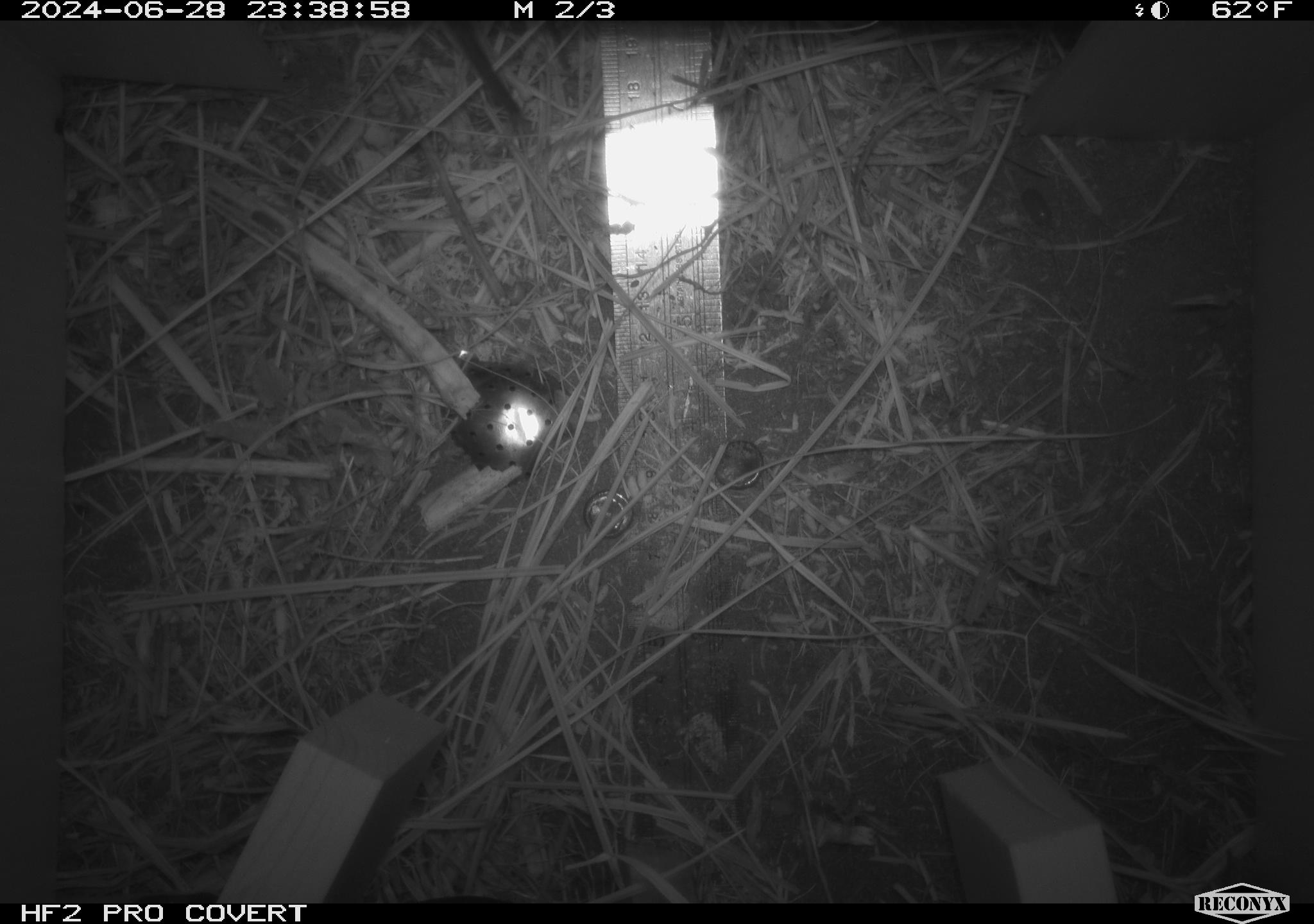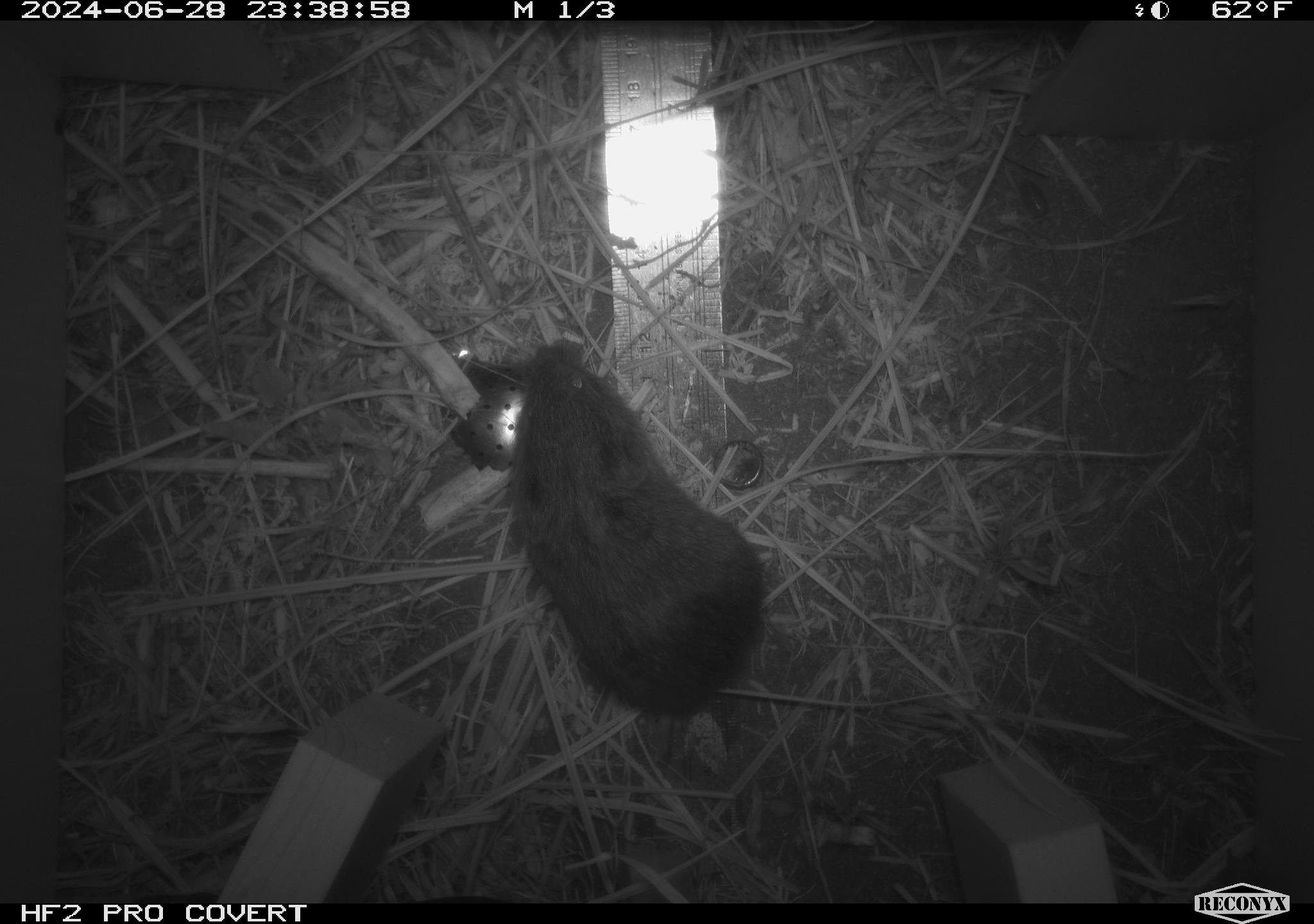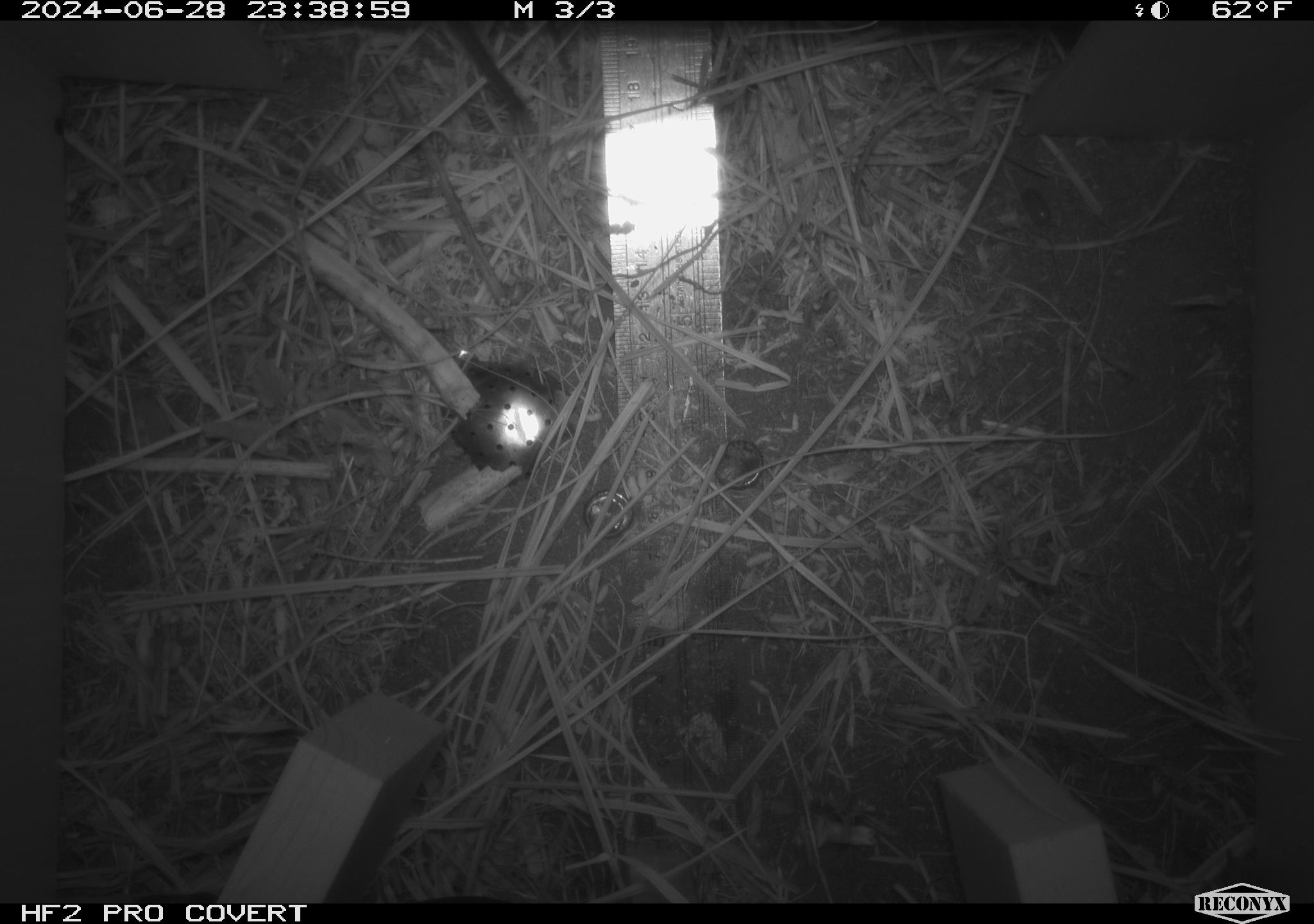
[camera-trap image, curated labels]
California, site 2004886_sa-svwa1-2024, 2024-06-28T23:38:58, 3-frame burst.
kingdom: Animalia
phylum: Chordata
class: Mammalia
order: Rodentia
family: Cricetidae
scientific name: Arvicolinae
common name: voles, lemmings, and muskrats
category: arvicolinae subfamily